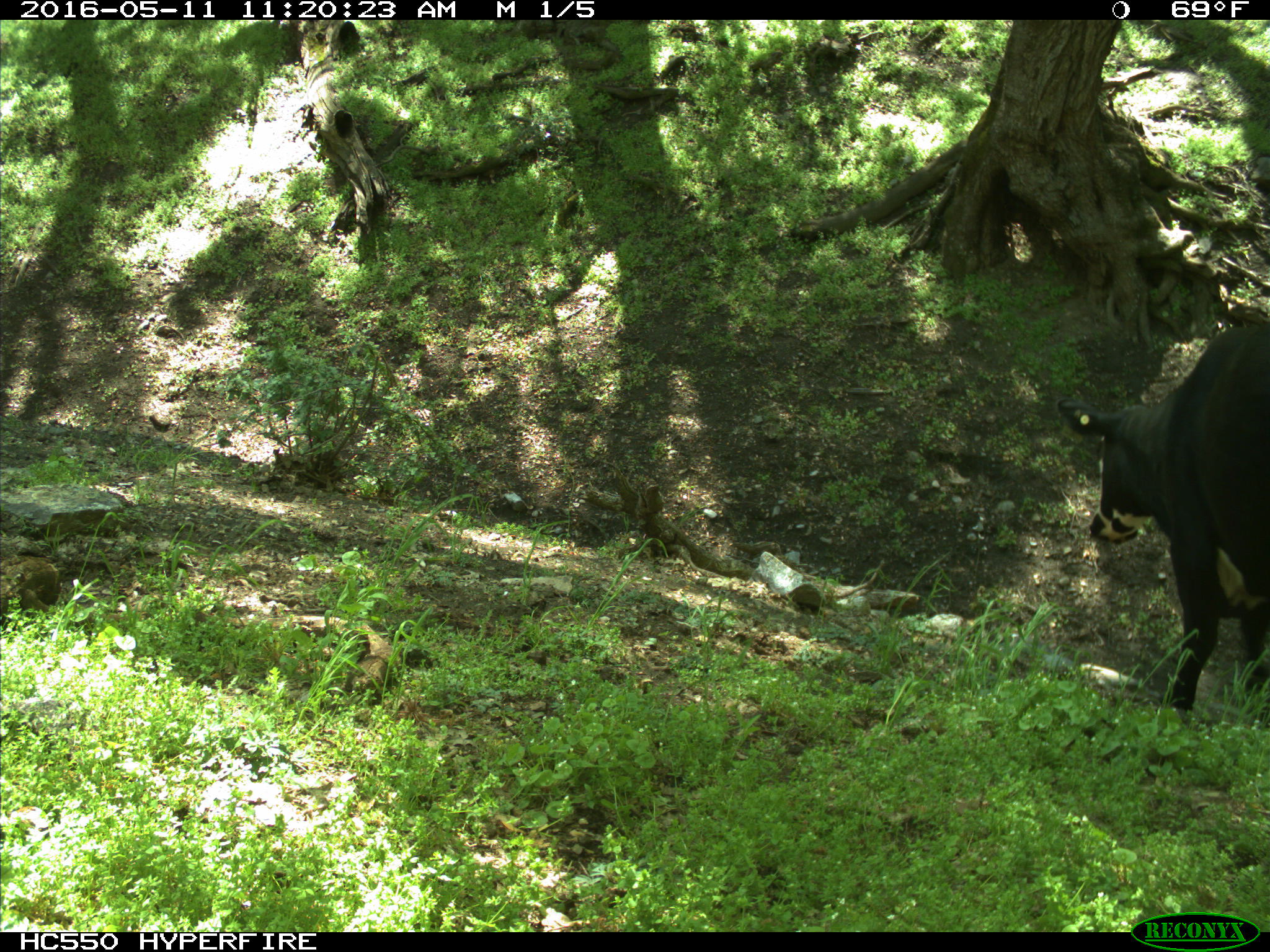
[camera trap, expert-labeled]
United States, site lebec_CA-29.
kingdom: Animalia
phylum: Chordata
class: Mammalia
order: Artiodactyla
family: Bovidae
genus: Bos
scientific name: Bos taurus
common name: domestic cow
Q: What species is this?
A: Bos taurus (domestic cow).